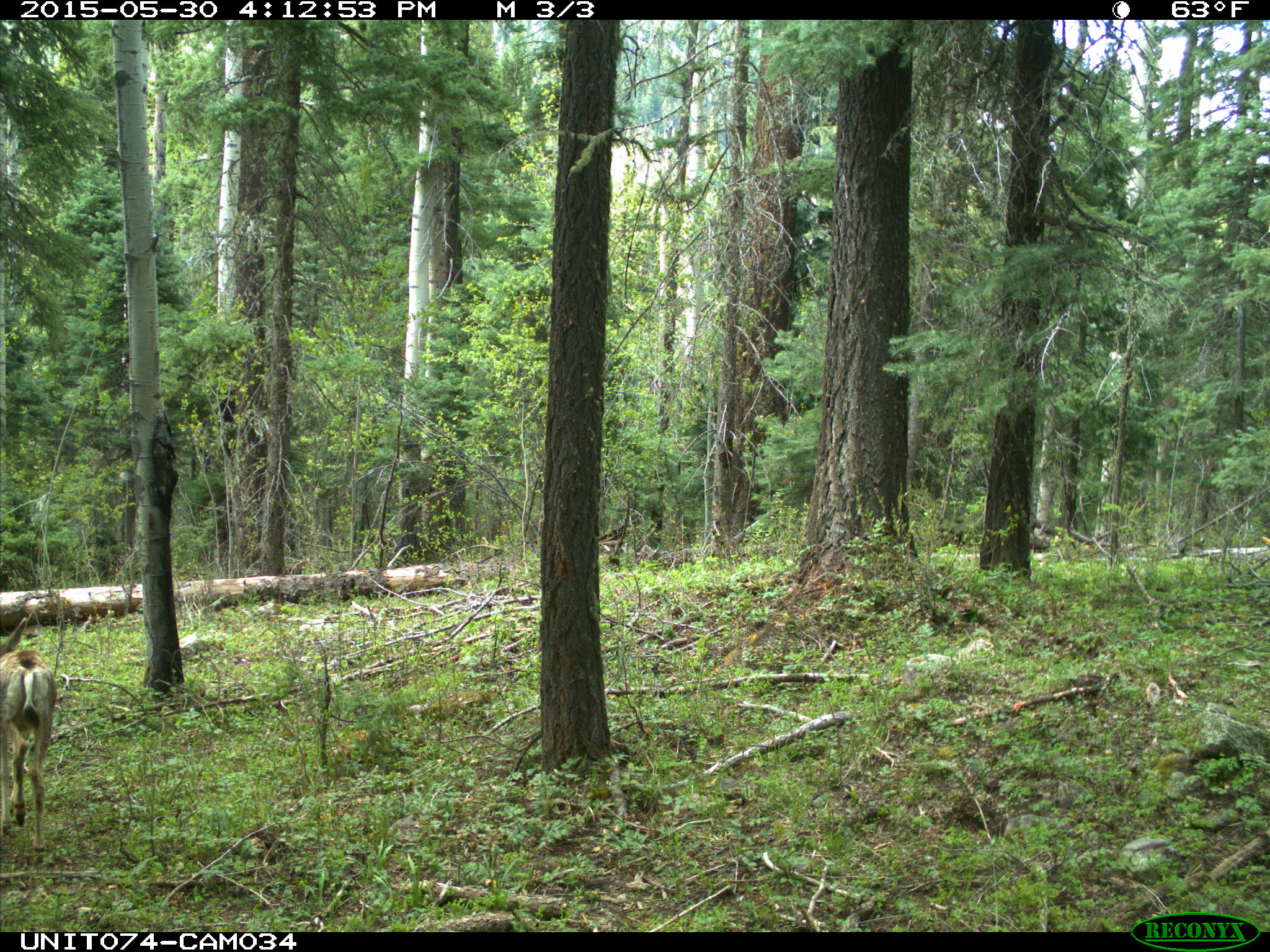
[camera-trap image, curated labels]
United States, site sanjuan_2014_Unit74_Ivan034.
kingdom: Animalia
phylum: Chordata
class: Mammalia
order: Artiodactyla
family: Cervidae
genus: Odocoileus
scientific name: Odocoileus hemionus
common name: mule deer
Odocoileus hemionus (mule deer).